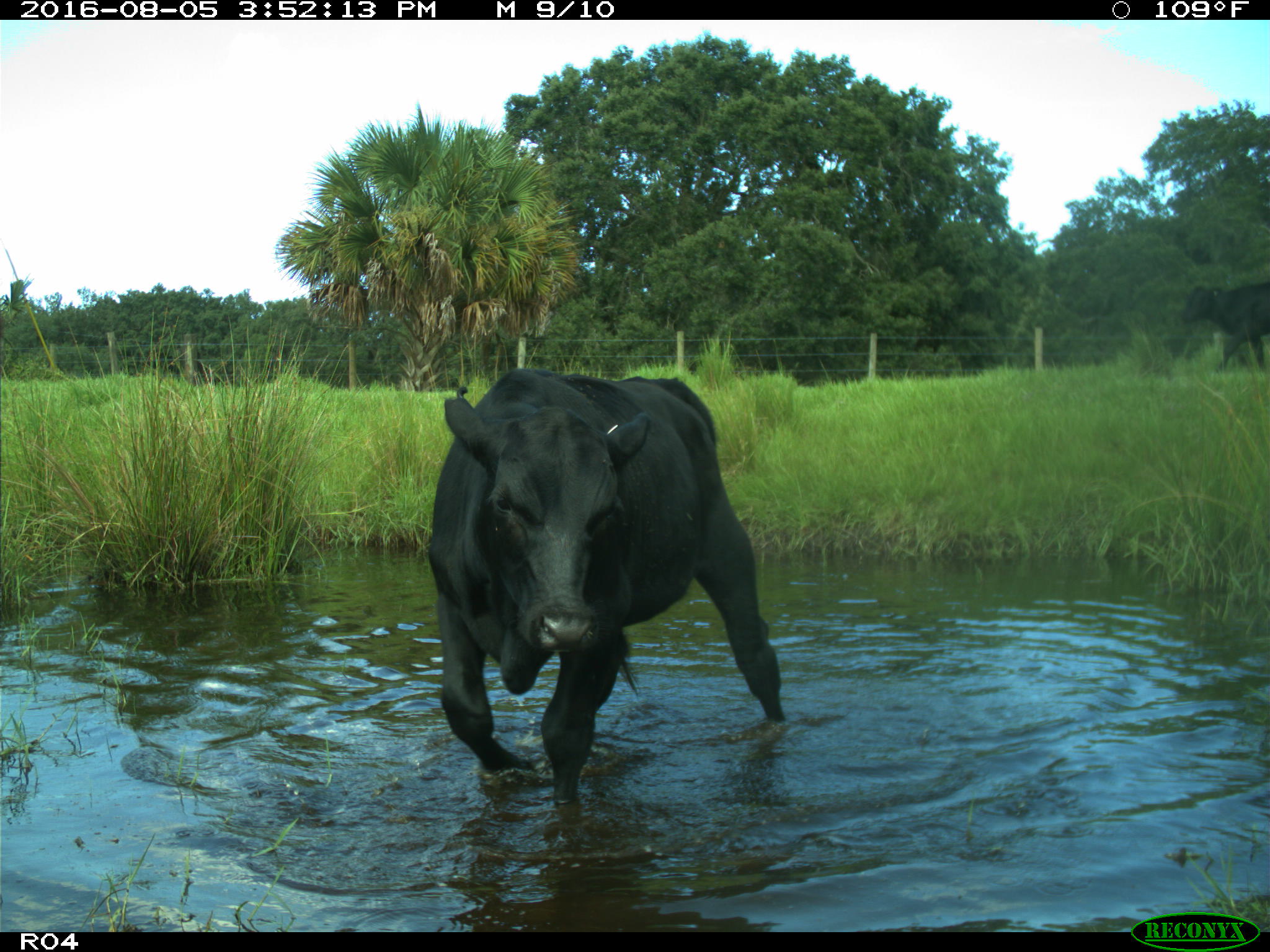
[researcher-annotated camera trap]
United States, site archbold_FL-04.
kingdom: Animalia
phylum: Chordata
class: Mammalia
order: Artiodactyla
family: Bovidae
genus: Bos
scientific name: Bos taurus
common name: domestic cow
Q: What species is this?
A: Bos taurus (domestic cow).